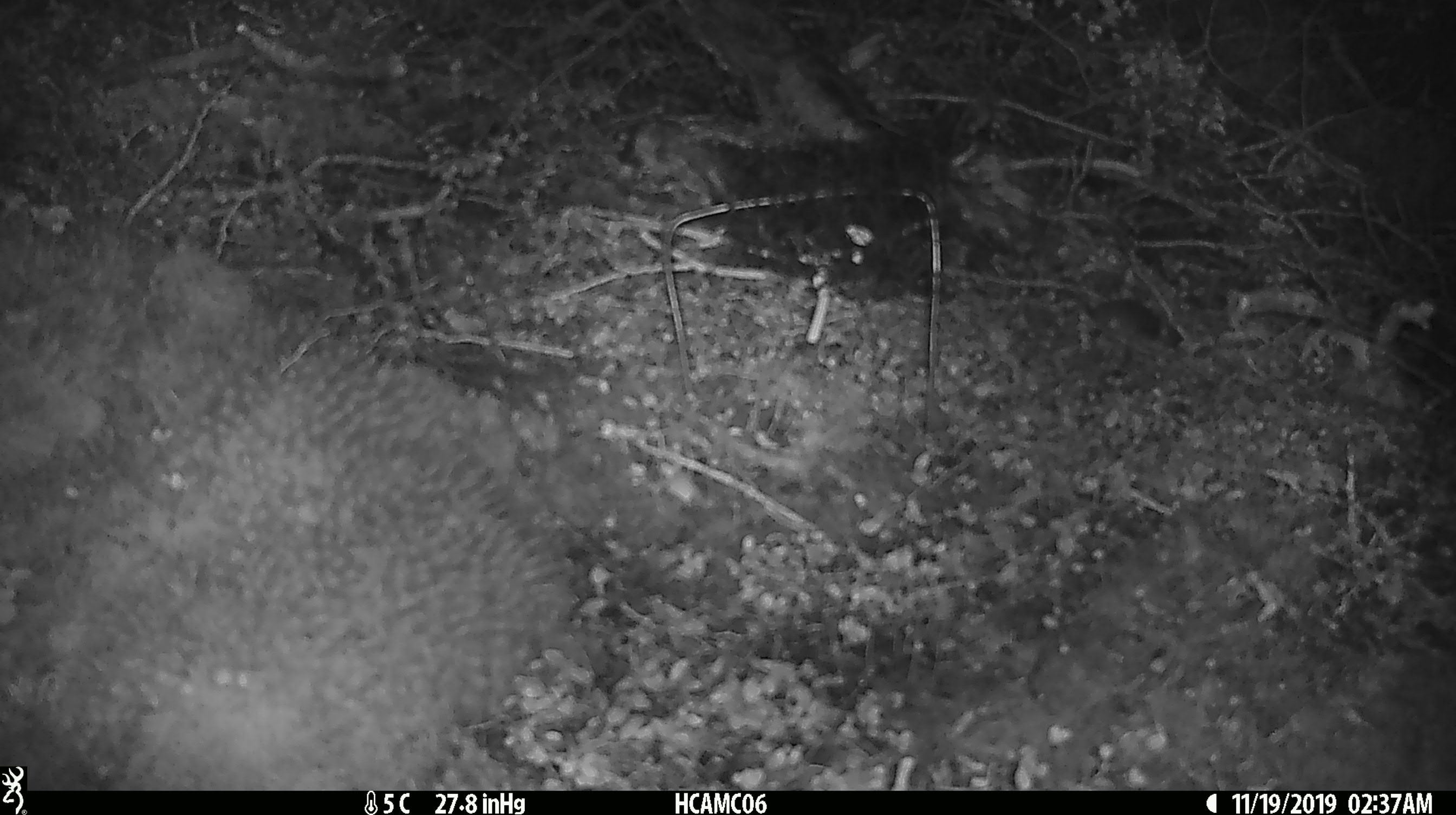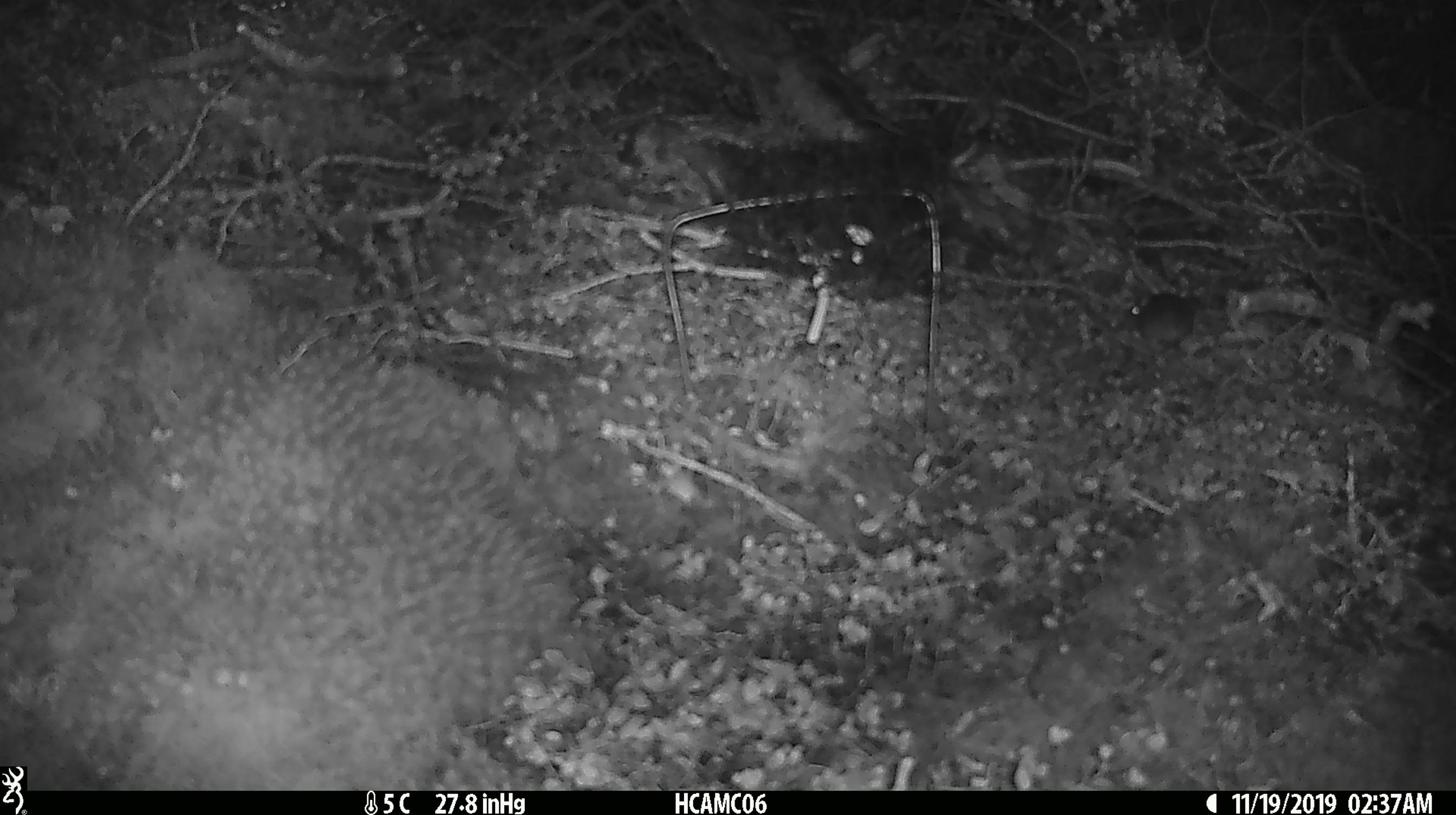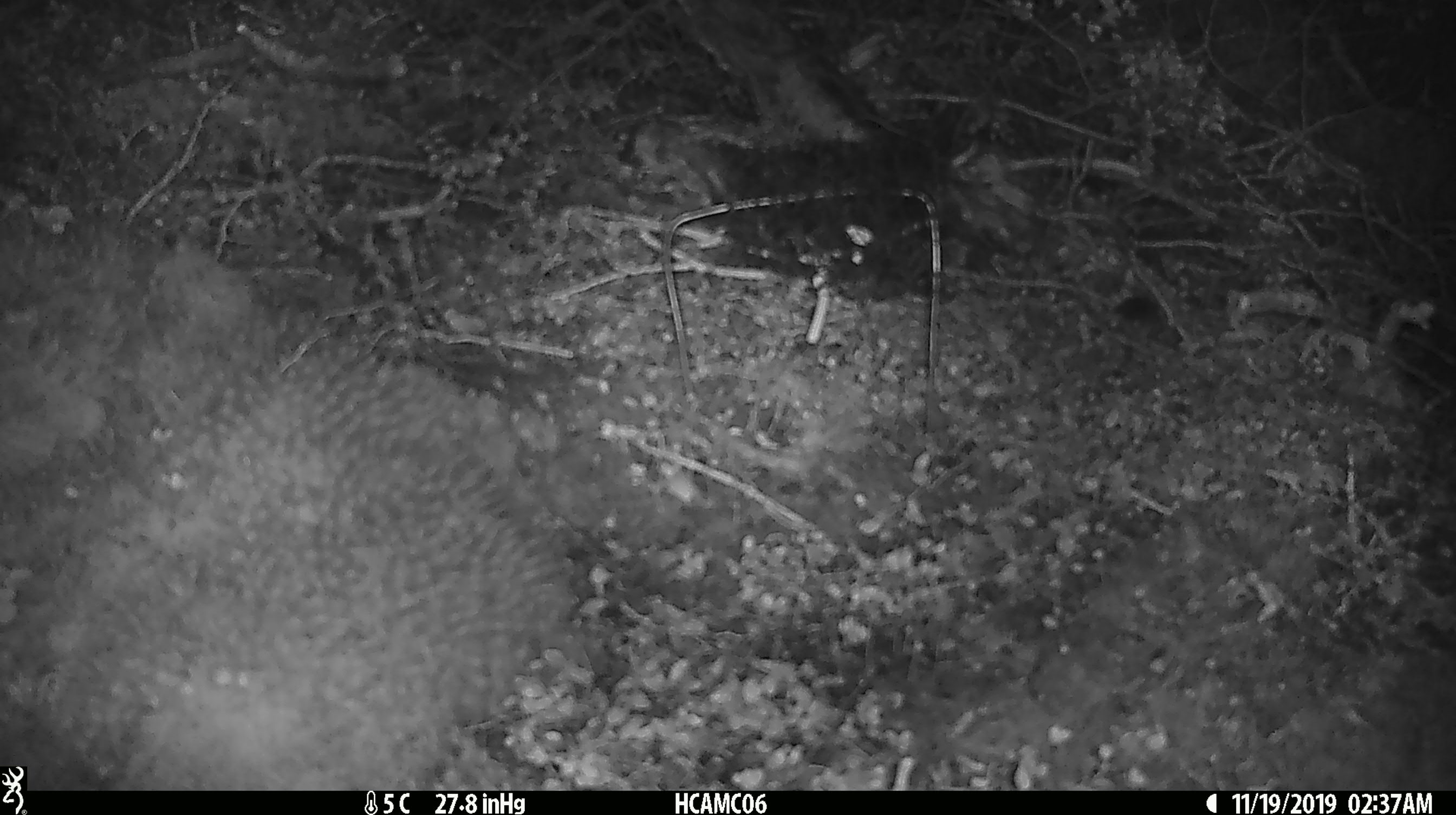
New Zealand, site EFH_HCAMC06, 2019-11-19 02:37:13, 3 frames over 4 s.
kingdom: Animalia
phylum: Chordata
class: Mammalia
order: Rodentia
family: Muridae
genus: Mus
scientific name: Mus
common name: mouse